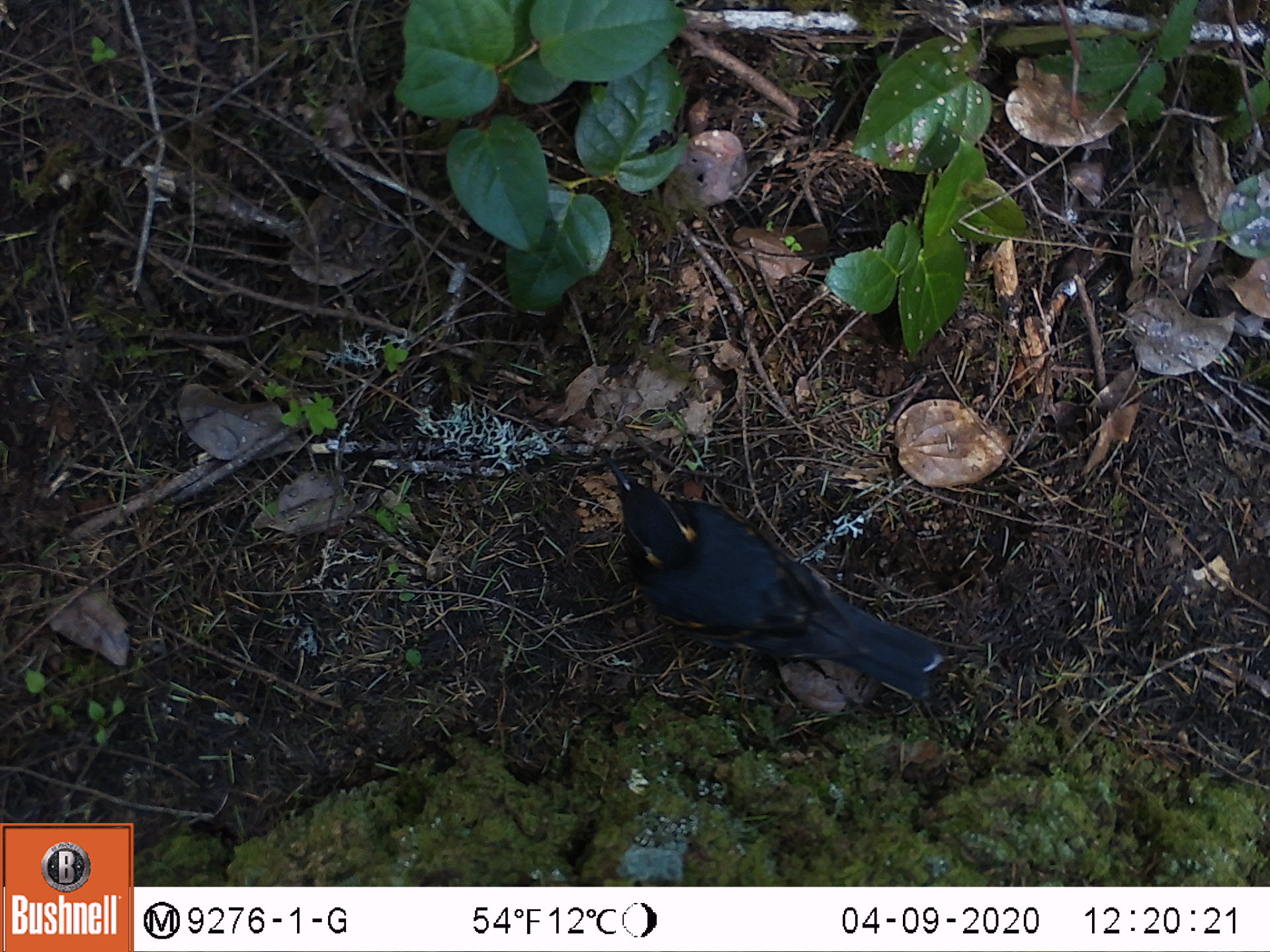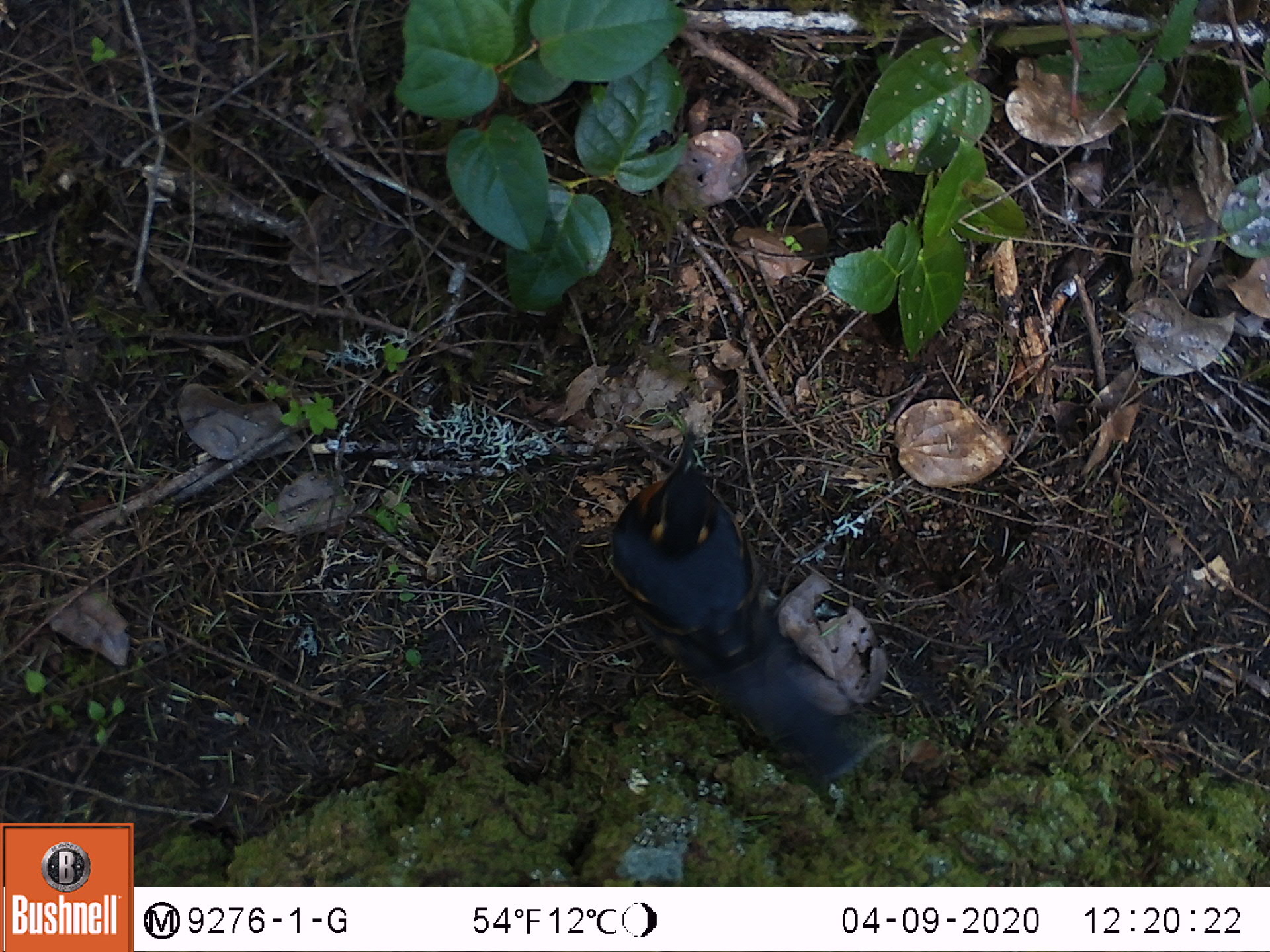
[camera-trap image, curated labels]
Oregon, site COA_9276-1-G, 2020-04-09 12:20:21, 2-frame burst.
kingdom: Animalia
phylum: Chordata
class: Aves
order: Passeriformes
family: Turdidae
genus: Ixoreus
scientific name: Ixoreus naevius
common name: varied thrush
Varied thrush (Ixoreus naevius).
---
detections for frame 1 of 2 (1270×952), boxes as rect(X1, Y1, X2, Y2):
varied thrush: rect(613, 475, 950, 692)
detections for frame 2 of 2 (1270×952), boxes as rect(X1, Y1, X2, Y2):
varied thrush: rect(607, 426, 853, 773)